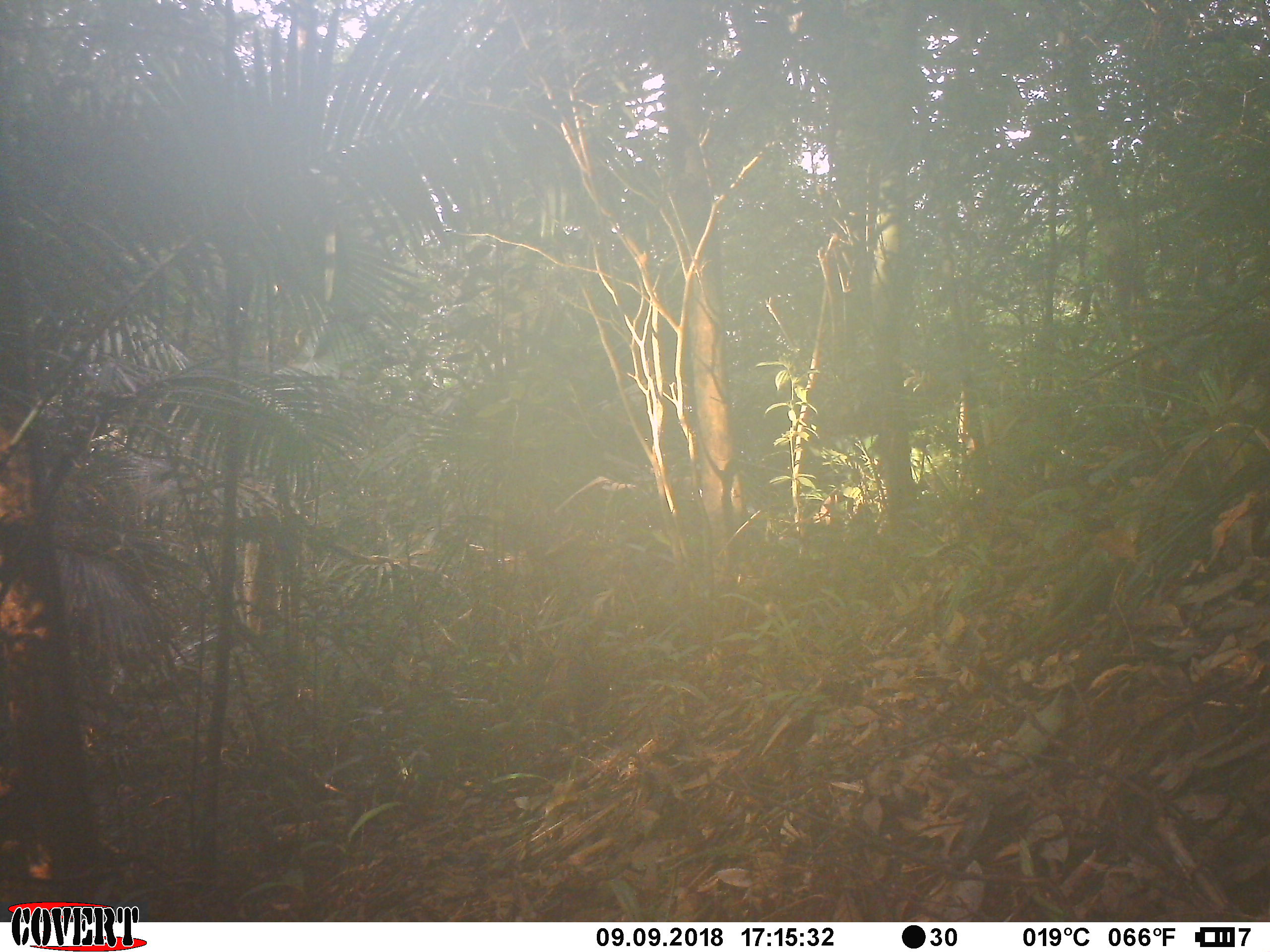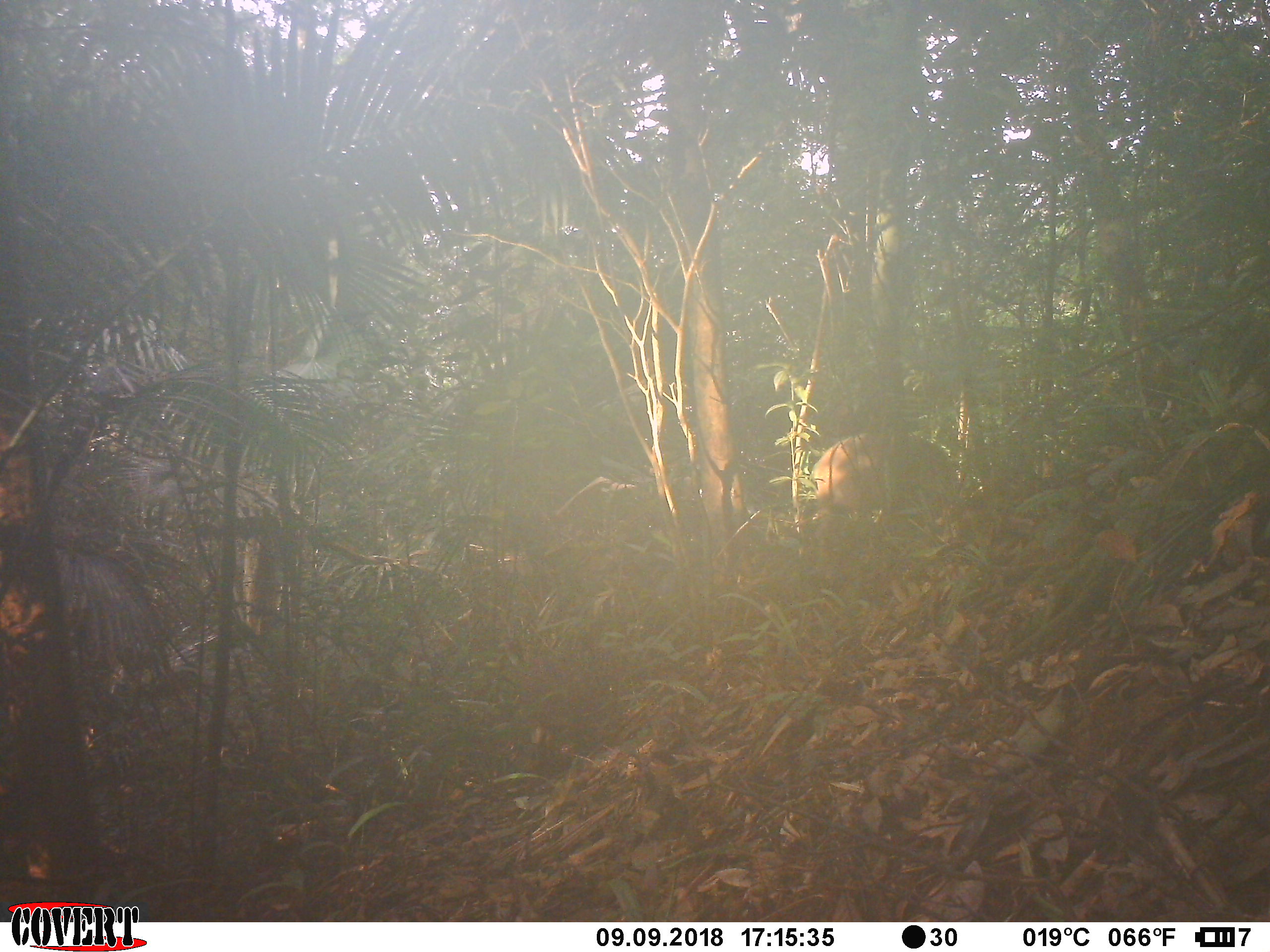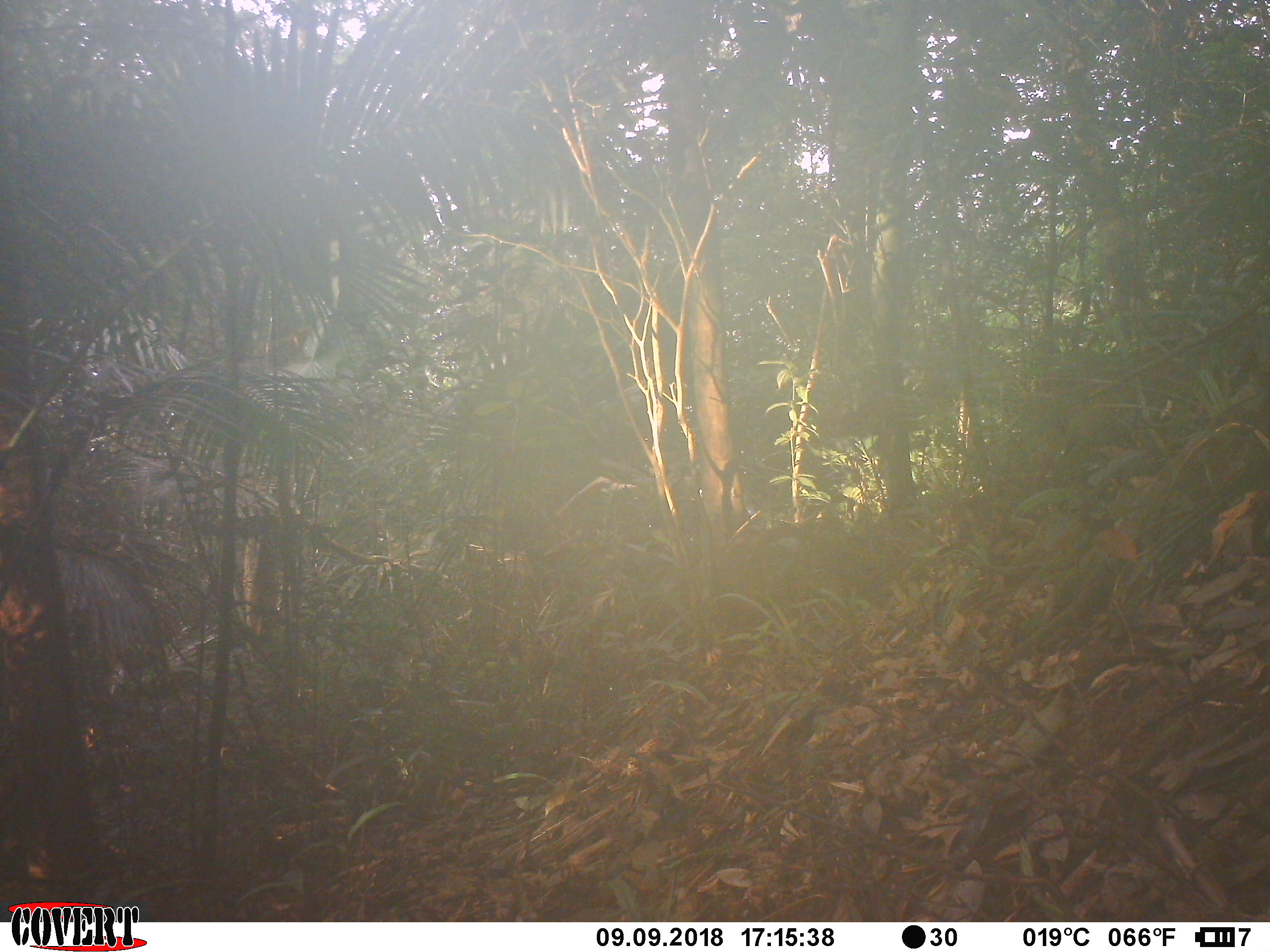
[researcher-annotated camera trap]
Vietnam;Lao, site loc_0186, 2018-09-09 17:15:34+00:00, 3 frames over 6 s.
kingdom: Animalia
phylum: Chordata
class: Mammalia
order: Artiodactyla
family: Suidae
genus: Sus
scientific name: Sus scrofa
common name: eurasian wild pig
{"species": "eurasian wild pig (Sus scrofa)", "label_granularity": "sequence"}